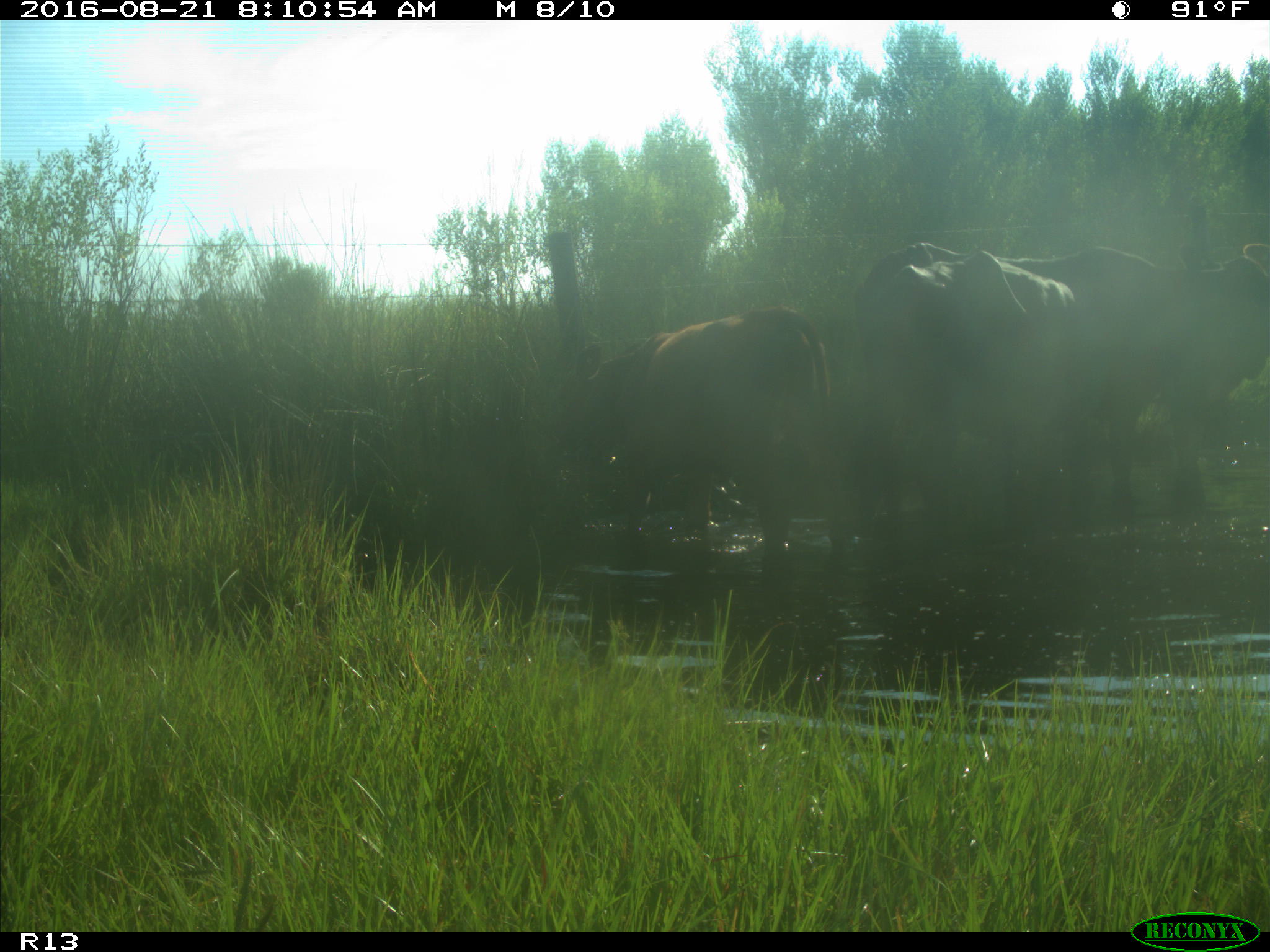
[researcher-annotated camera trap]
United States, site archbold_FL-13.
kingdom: Animalia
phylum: Chordata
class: Mammalia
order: Artiodactyla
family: Bovidae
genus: Bos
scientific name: Bos taurus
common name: domestic cow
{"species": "Bos taurus (domestic cow)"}